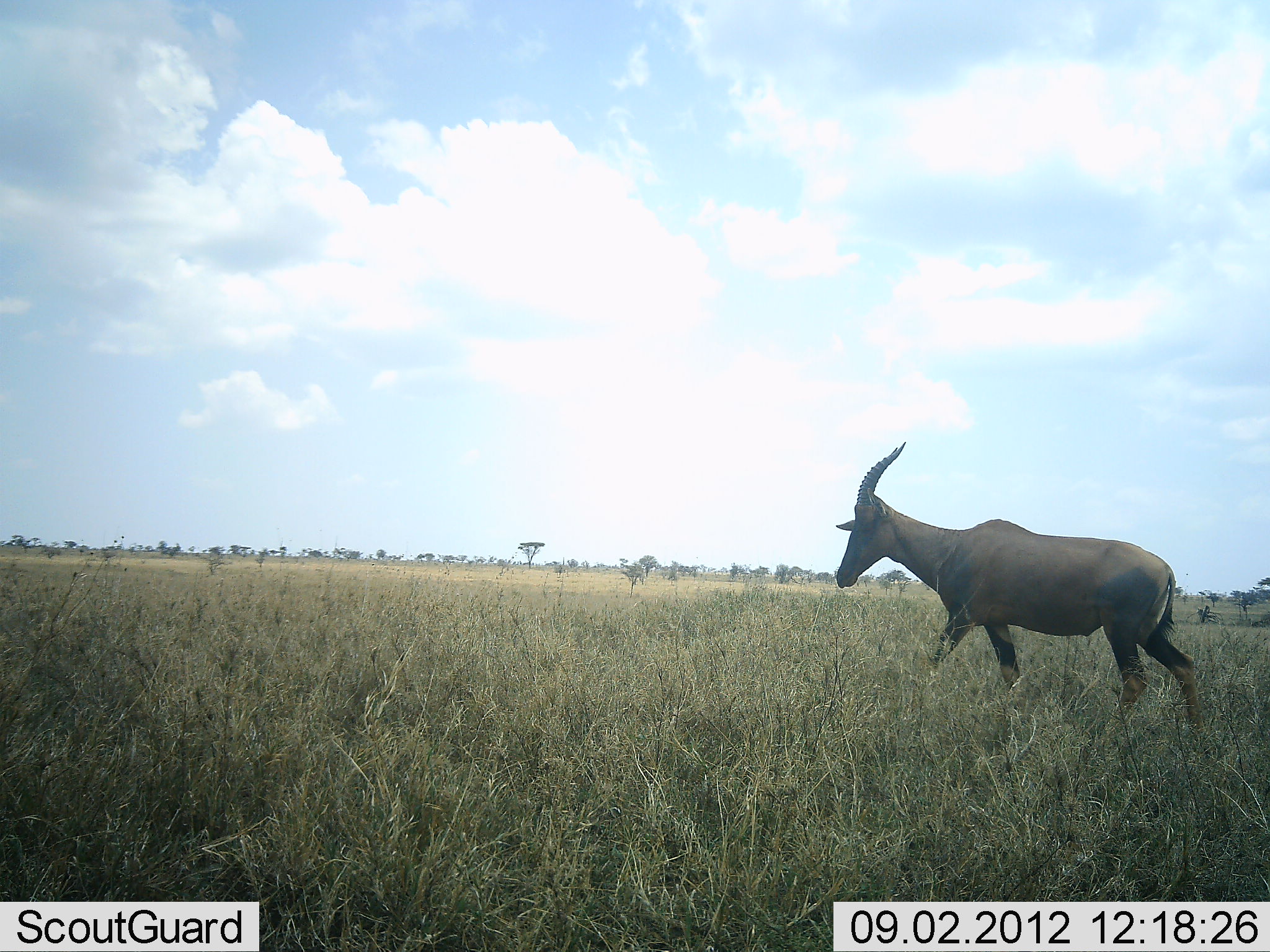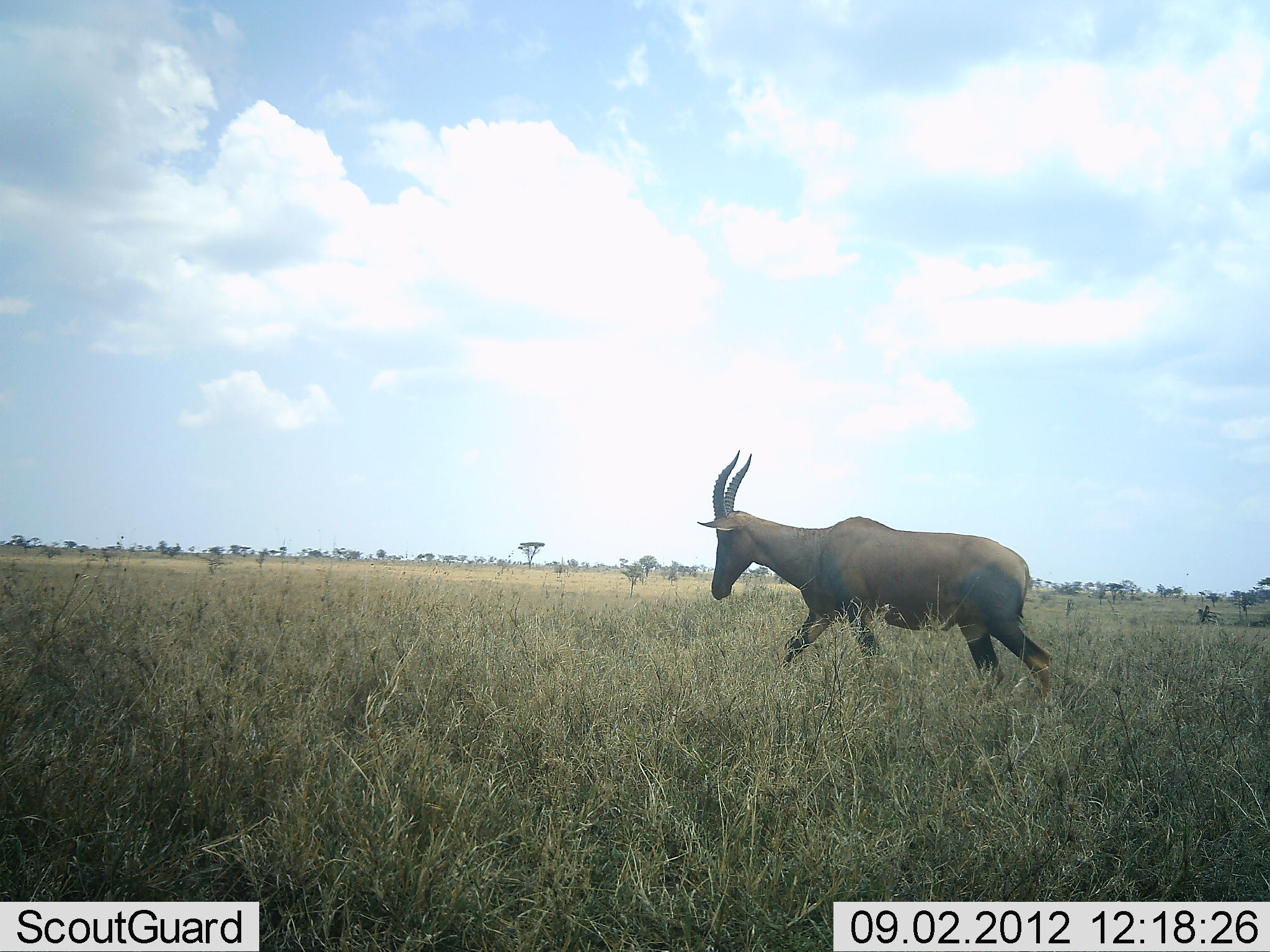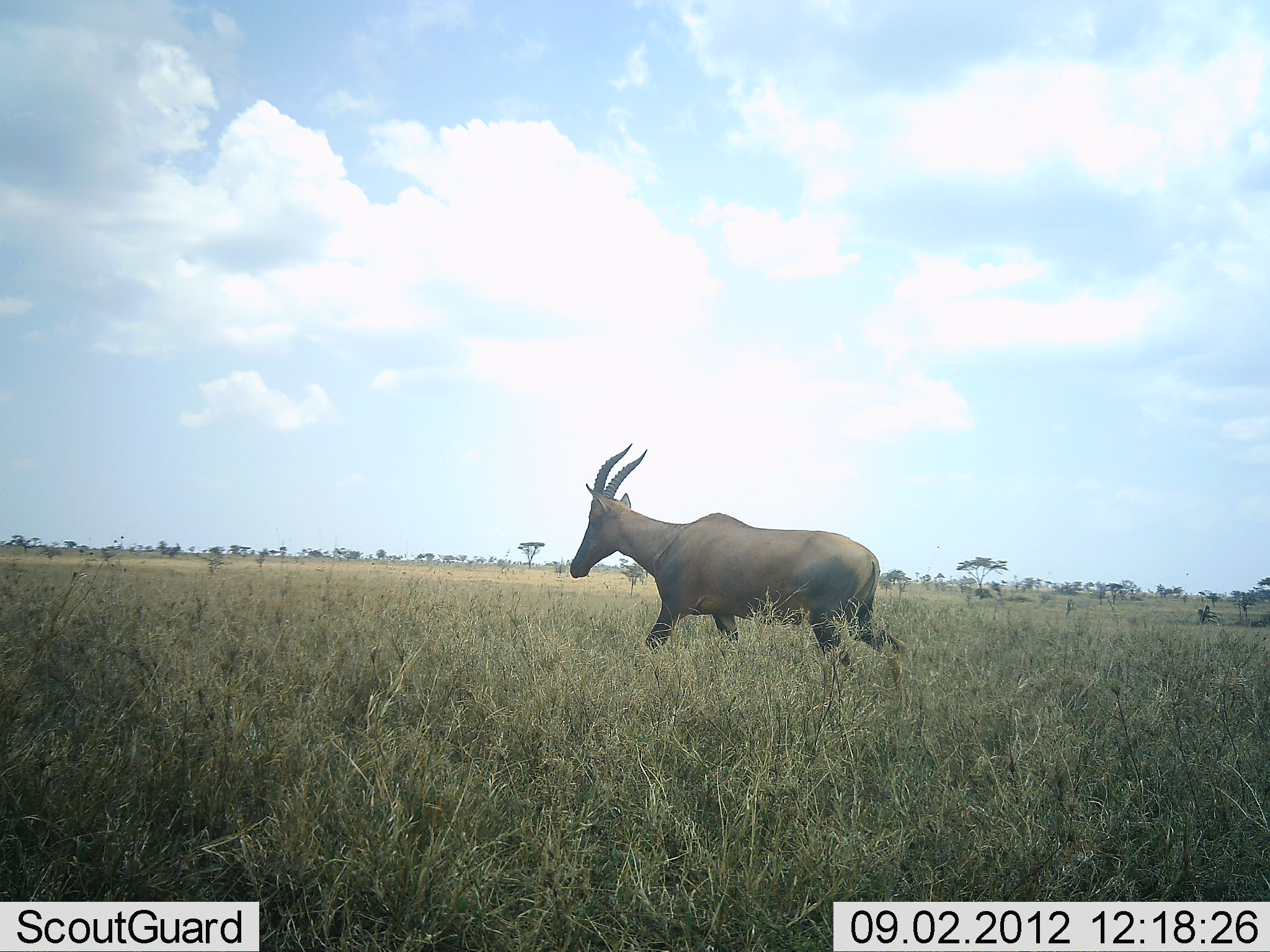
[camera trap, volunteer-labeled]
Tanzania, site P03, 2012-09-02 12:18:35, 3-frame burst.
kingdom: Animalia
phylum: Chordata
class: Mammalia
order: Artiodactyla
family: Bovidae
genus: Damaliscus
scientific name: Damaliscus lunatus jimela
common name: topi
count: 1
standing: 10%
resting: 0%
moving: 90%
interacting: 0%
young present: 0%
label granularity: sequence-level